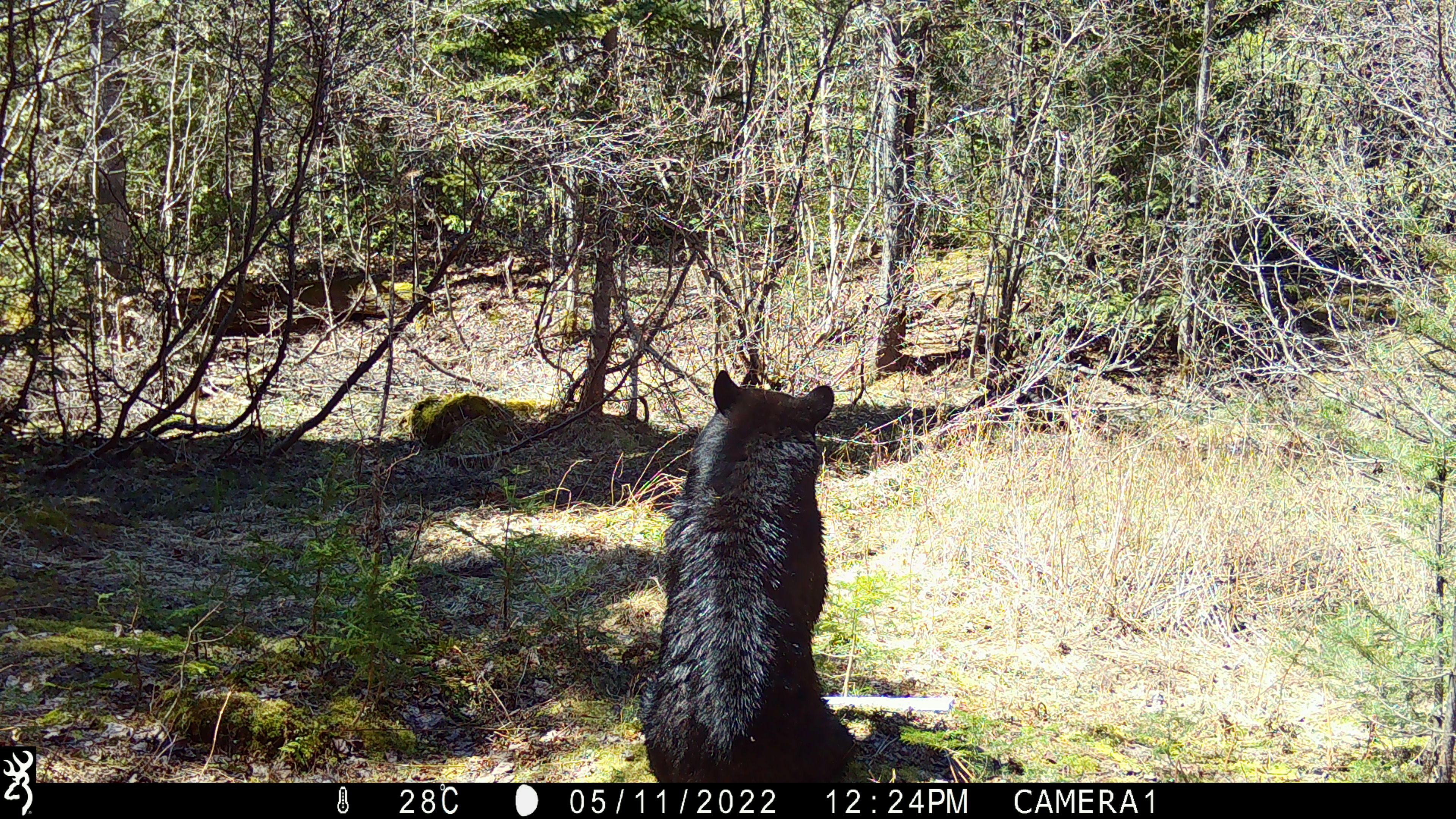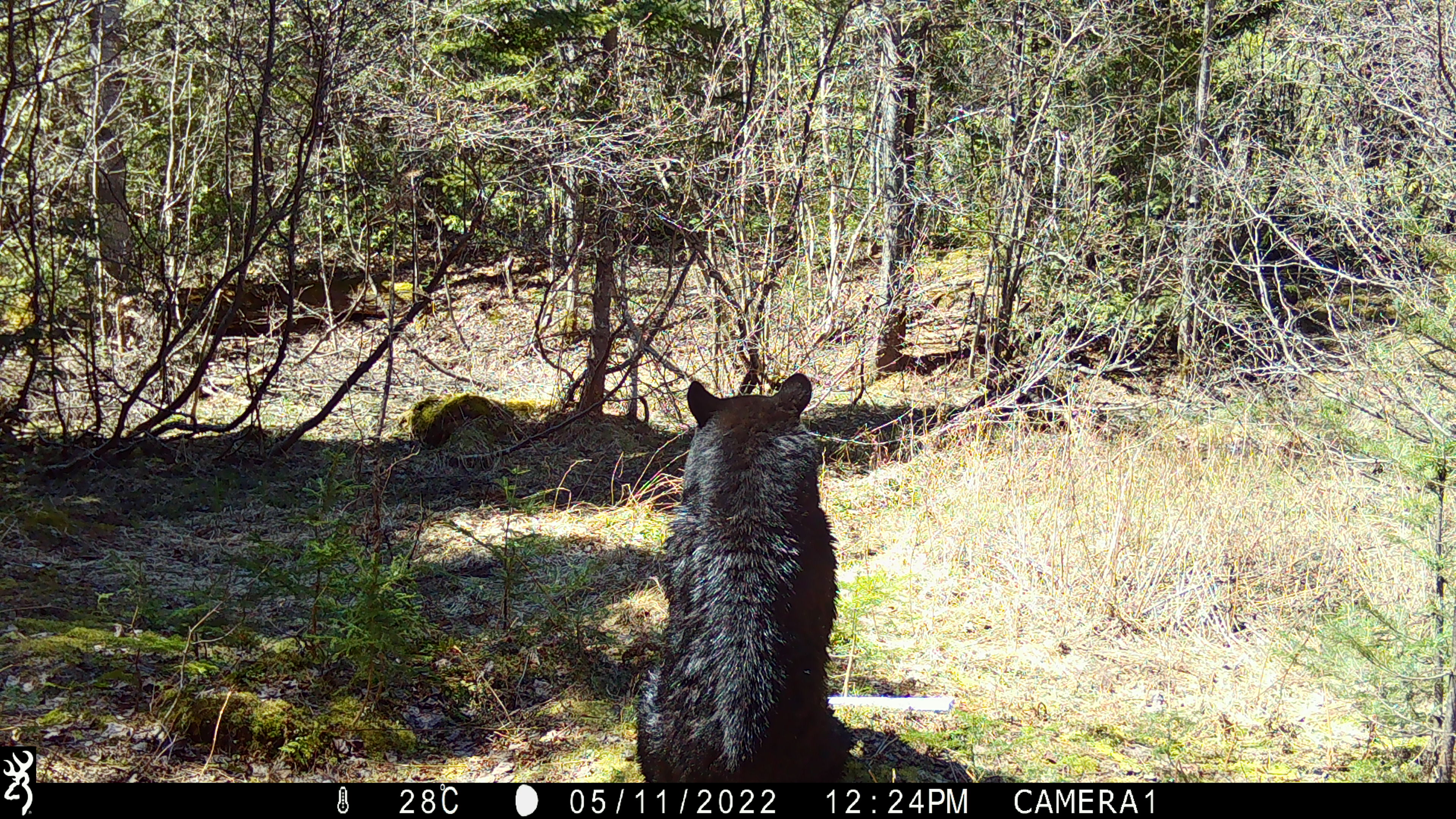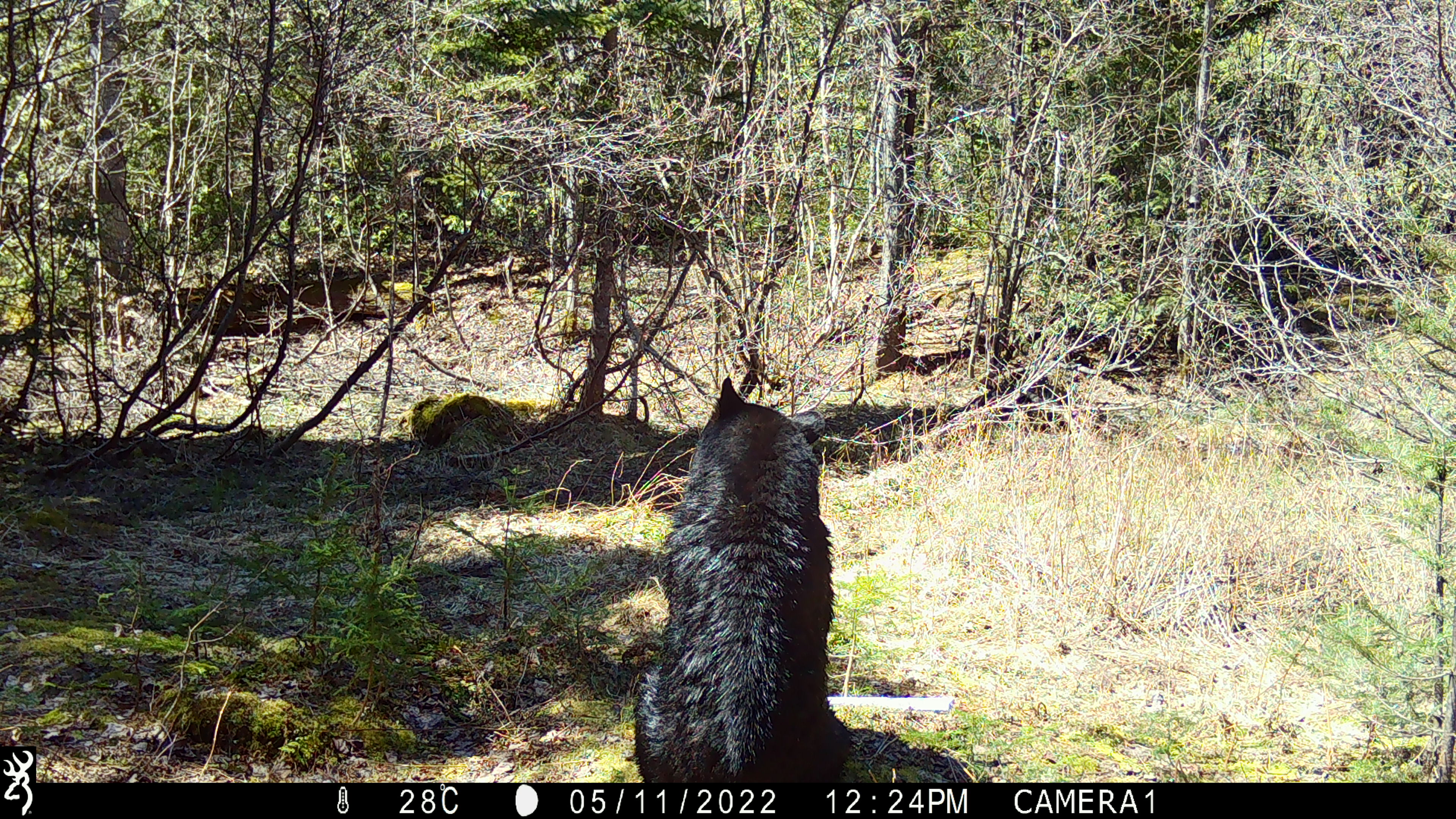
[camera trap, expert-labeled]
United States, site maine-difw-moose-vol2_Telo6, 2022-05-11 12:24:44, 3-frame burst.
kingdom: Animalia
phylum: Chordata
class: Mammalia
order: Carnivora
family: Ursidae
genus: Ursus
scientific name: Ursus americanus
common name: black bear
Black bear (Ursus americanus).